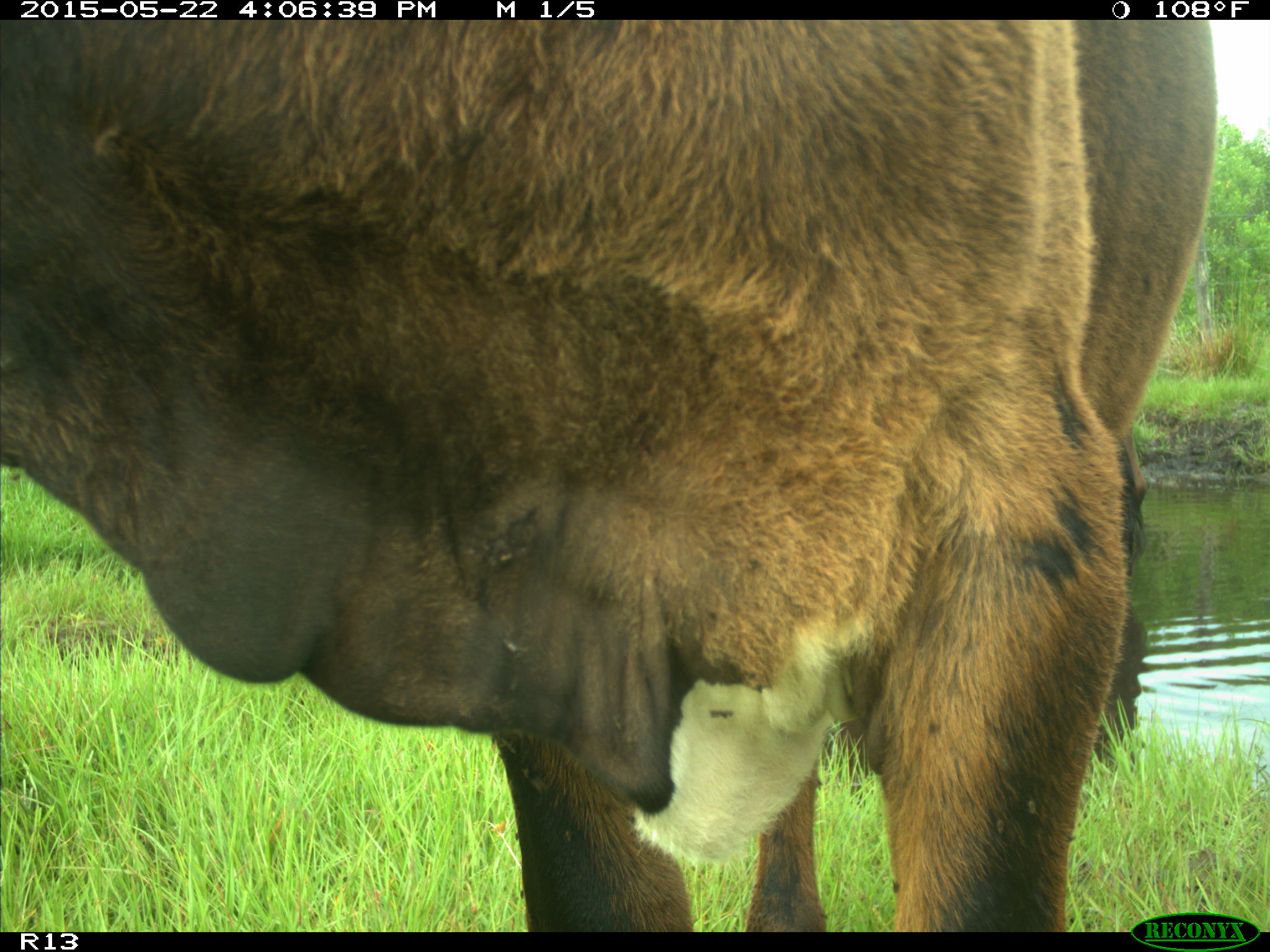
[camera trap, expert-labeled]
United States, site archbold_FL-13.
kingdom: Animalia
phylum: Chordata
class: Mammalia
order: Artiodactyla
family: Bovidae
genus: Bos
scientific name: Bos taurus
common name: domestic cow